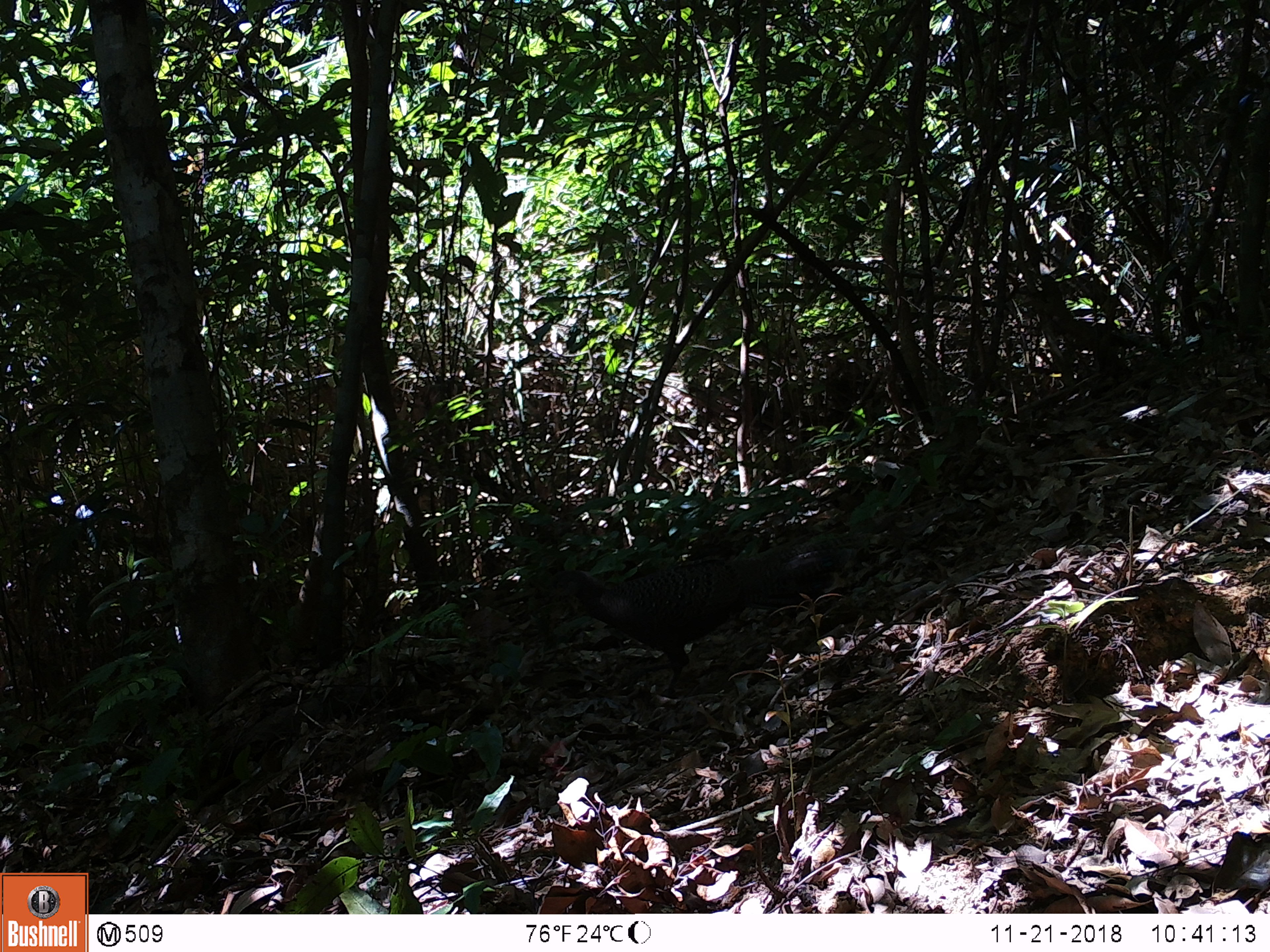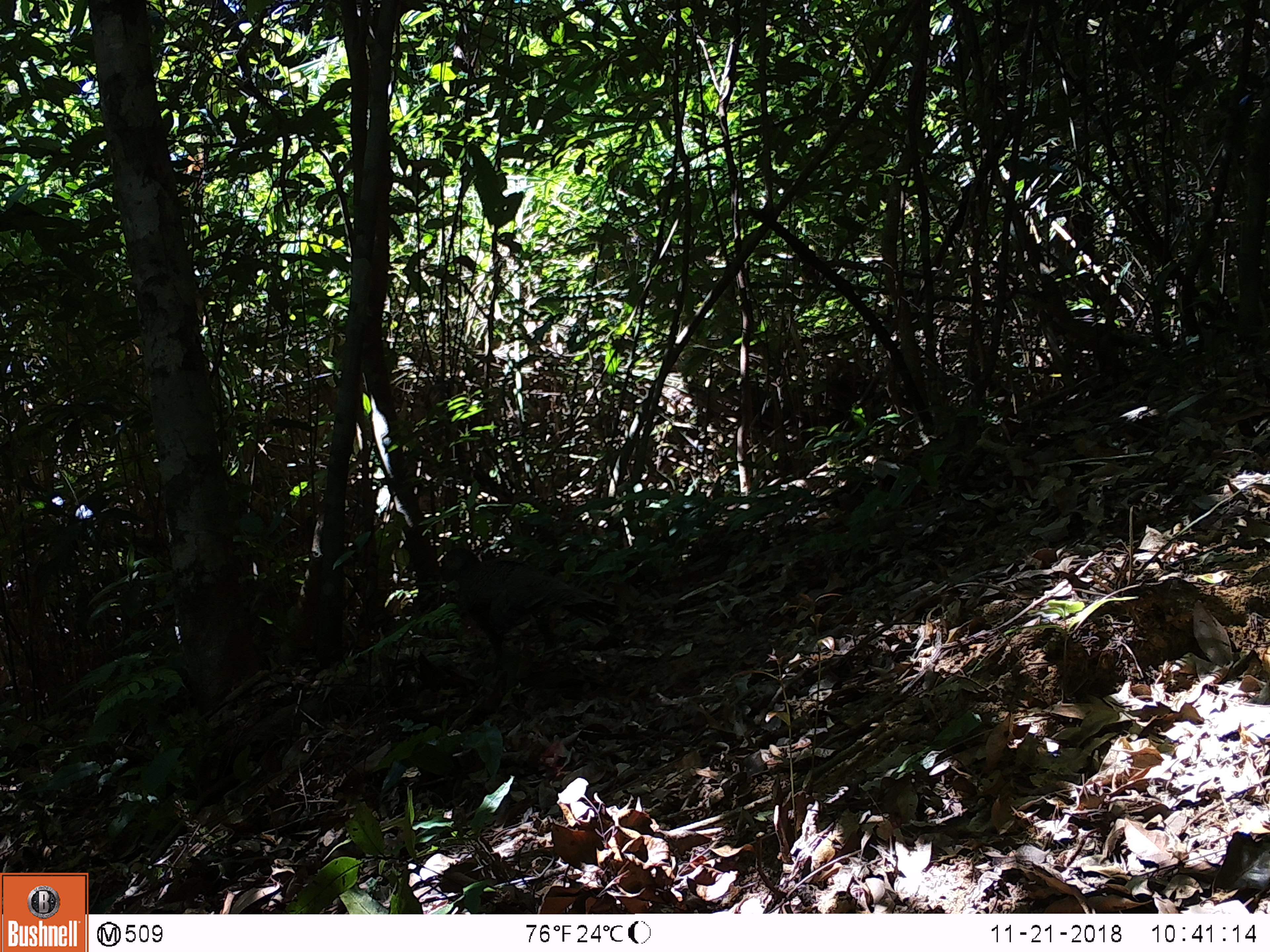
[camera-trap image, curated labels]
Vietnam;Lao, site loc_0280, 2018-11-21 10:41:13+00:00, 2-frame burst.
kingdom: Animalia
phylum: Chordata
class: Aves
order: Galliformes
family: Phasianidae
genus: Polyplectron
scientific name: Polyplectron bicalcaratum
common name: gray peacock-pheasant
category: grey peacock pheasant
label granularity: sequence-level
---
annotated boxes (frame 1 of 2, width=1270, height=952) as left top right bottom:
grey peacock pheasant: 549 540 856 696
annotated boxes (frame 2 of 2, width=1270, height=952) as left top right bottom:
grey peacock pheasant: 441 547 621 681